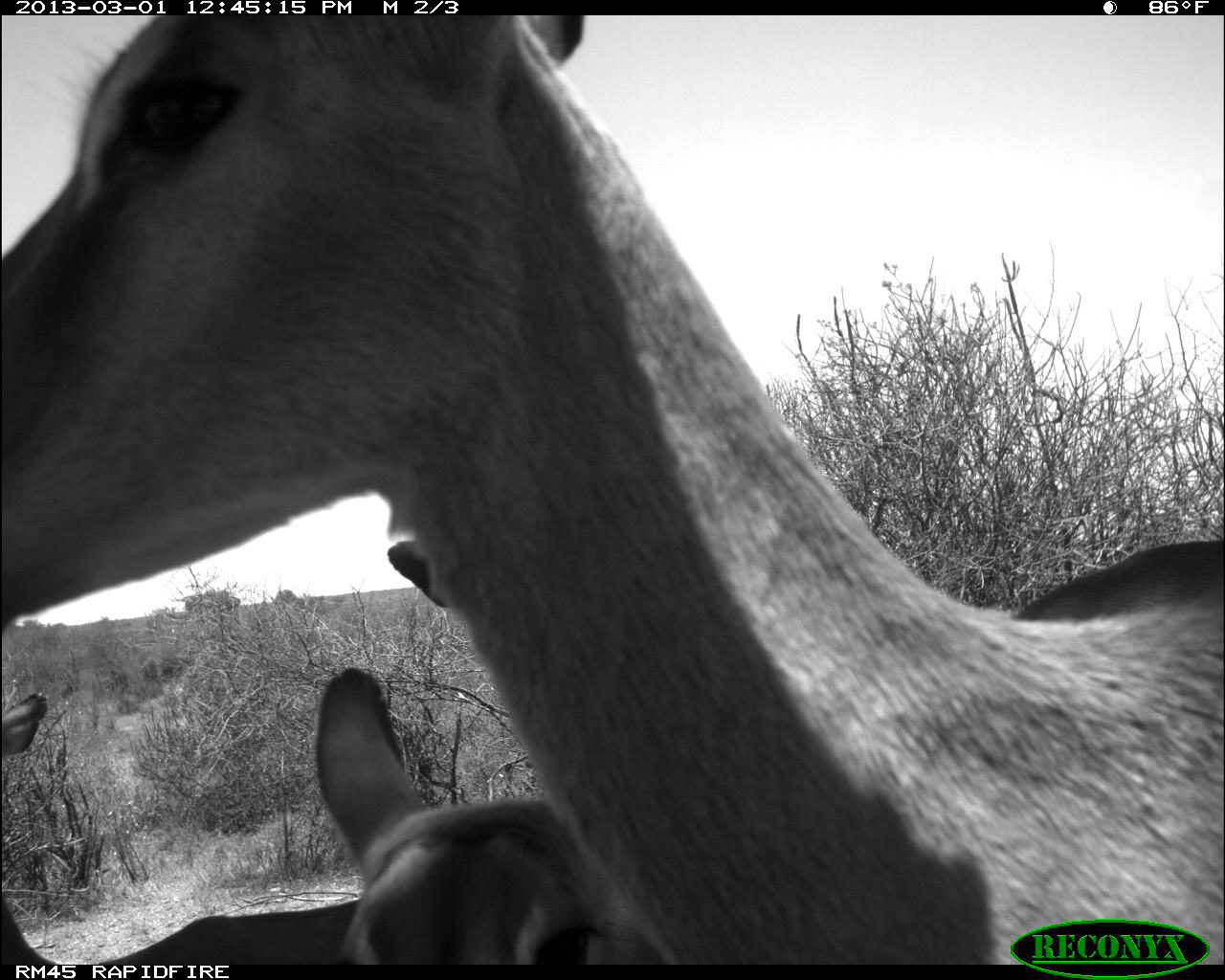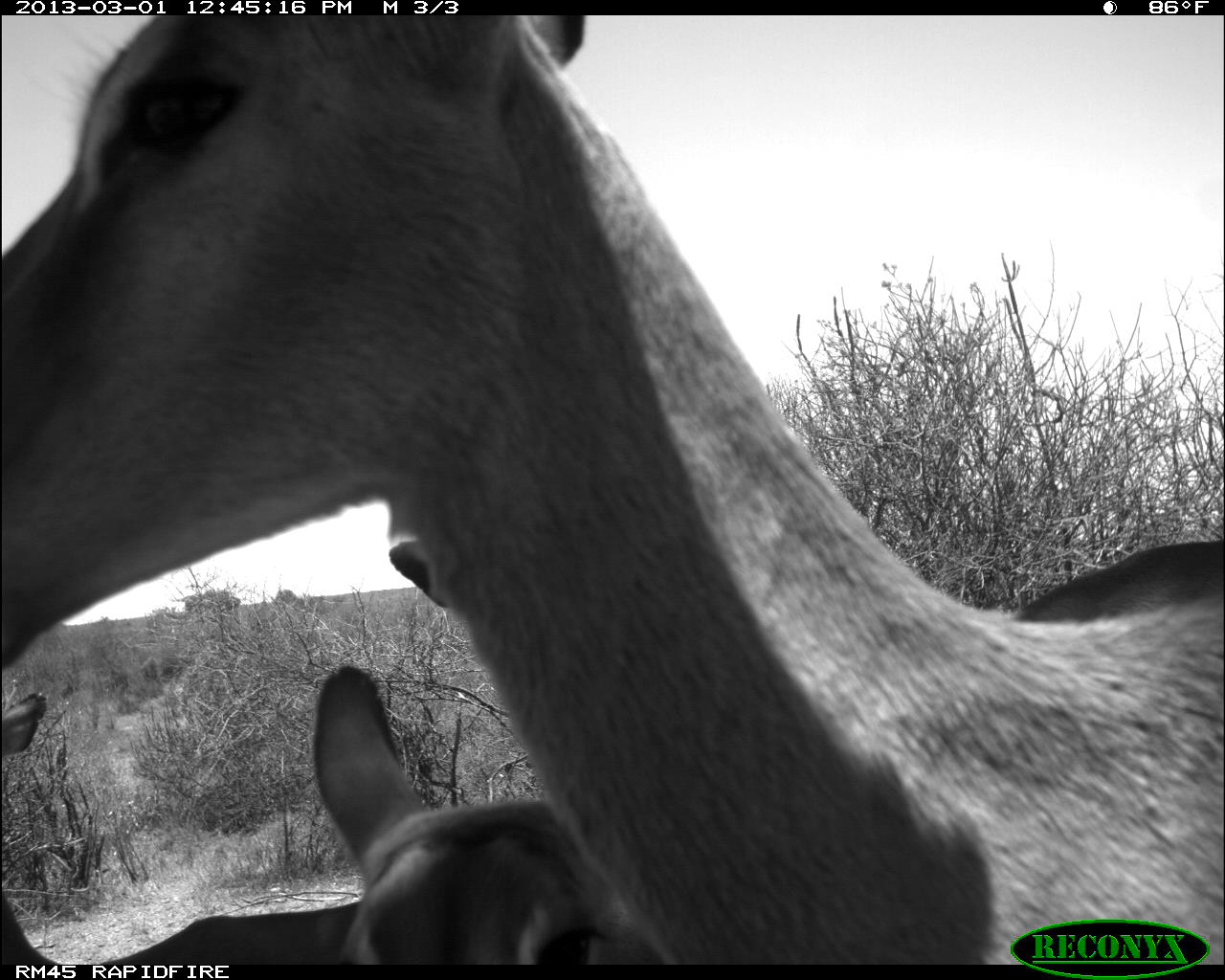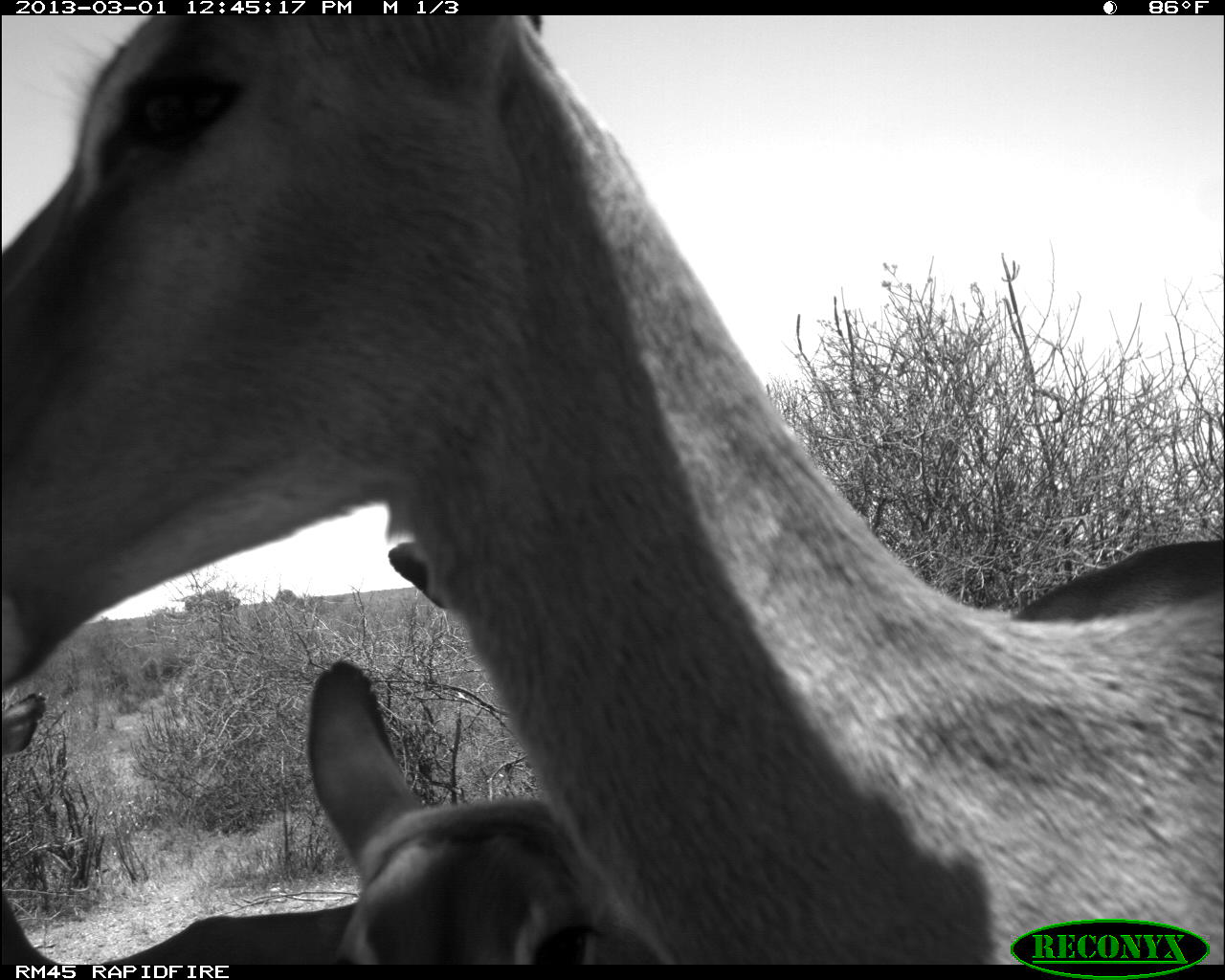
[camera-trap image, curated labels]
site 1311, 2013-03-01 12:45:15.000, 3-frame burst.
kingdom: Animalia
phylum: Chordata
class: Mammalia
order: Artiodactyla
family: Bovidae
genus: Aepyceros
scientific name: Aepyceros melampus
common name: impala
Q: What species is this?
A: Aepyceros melampus (impala).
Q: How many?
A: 4.